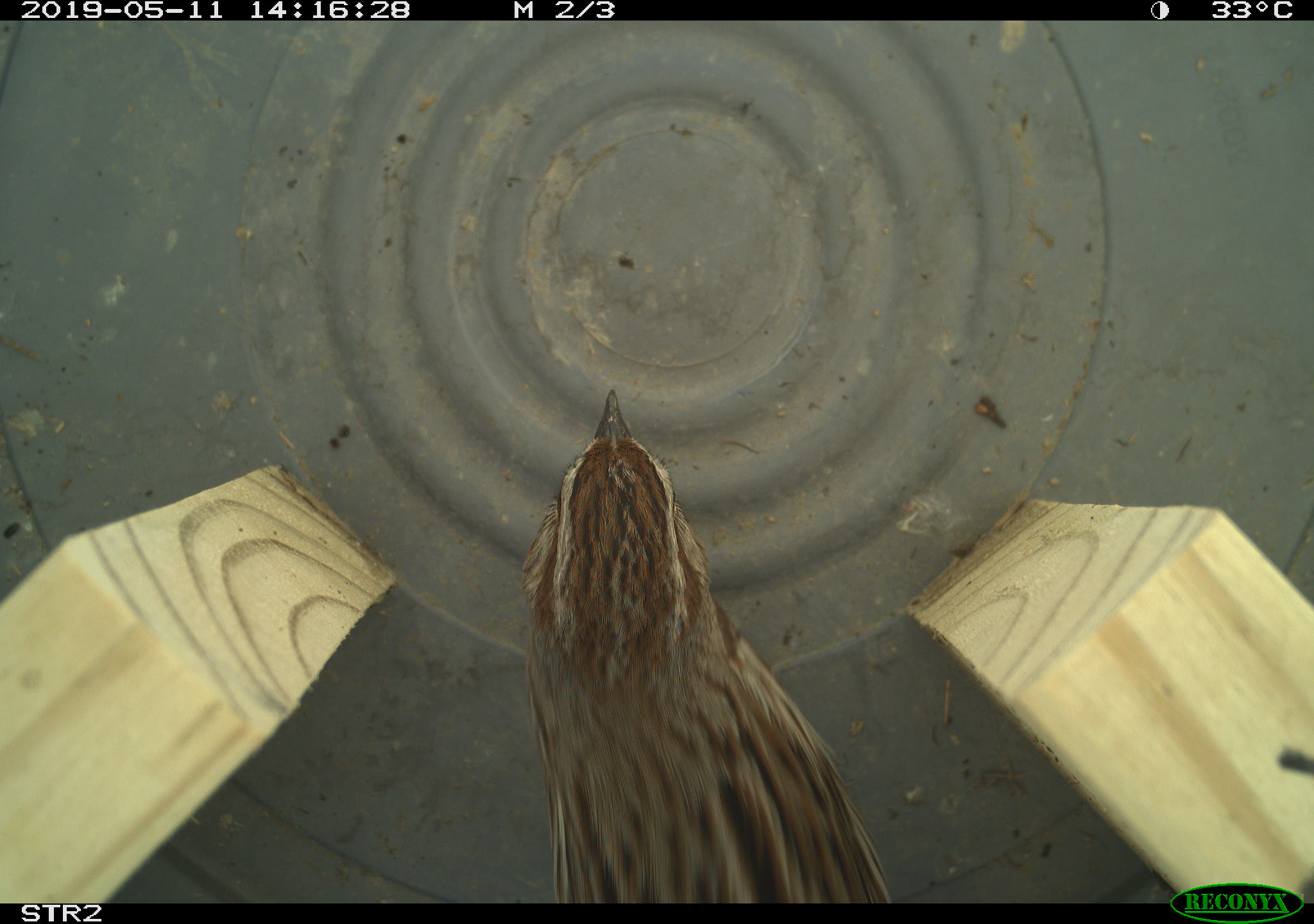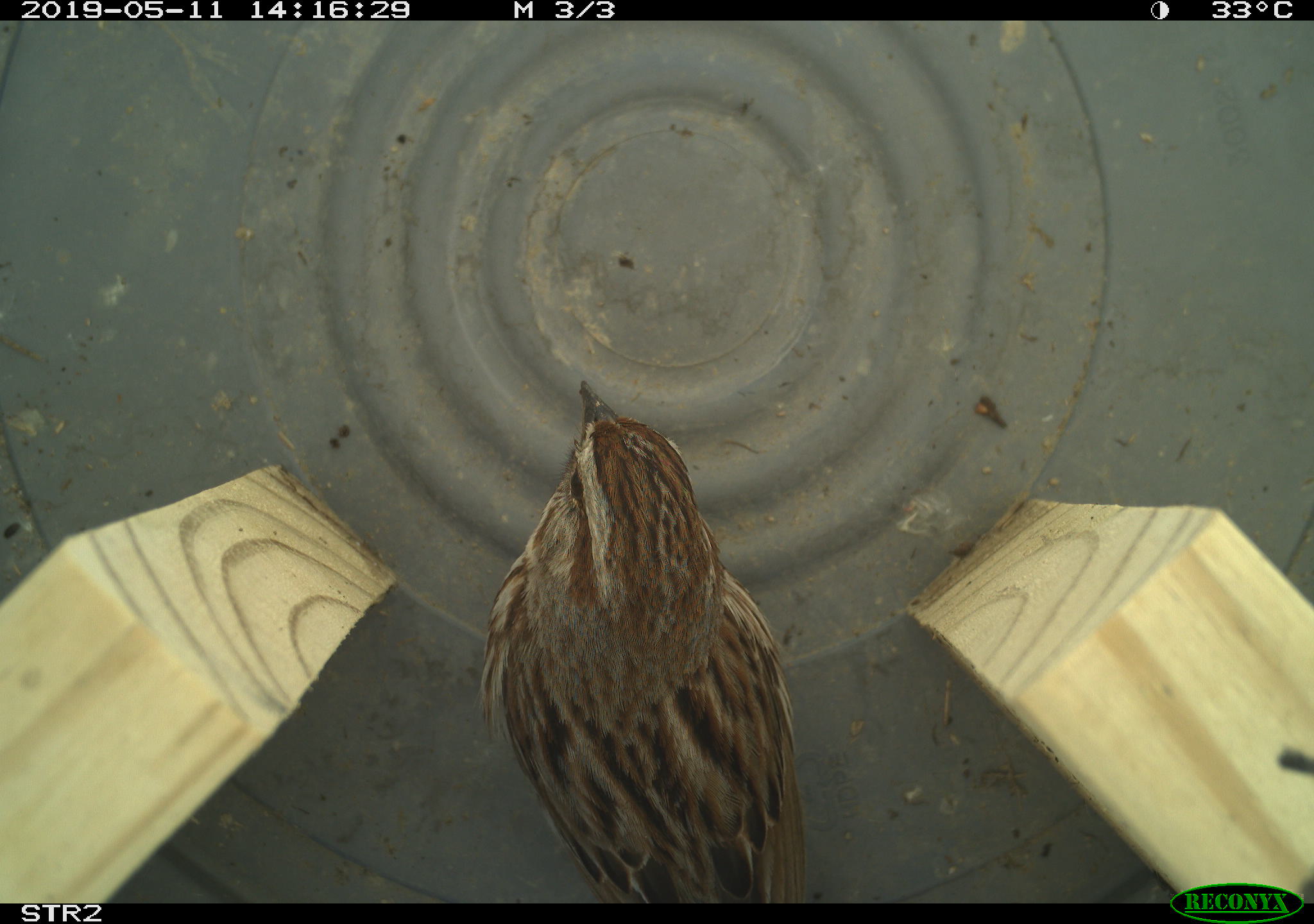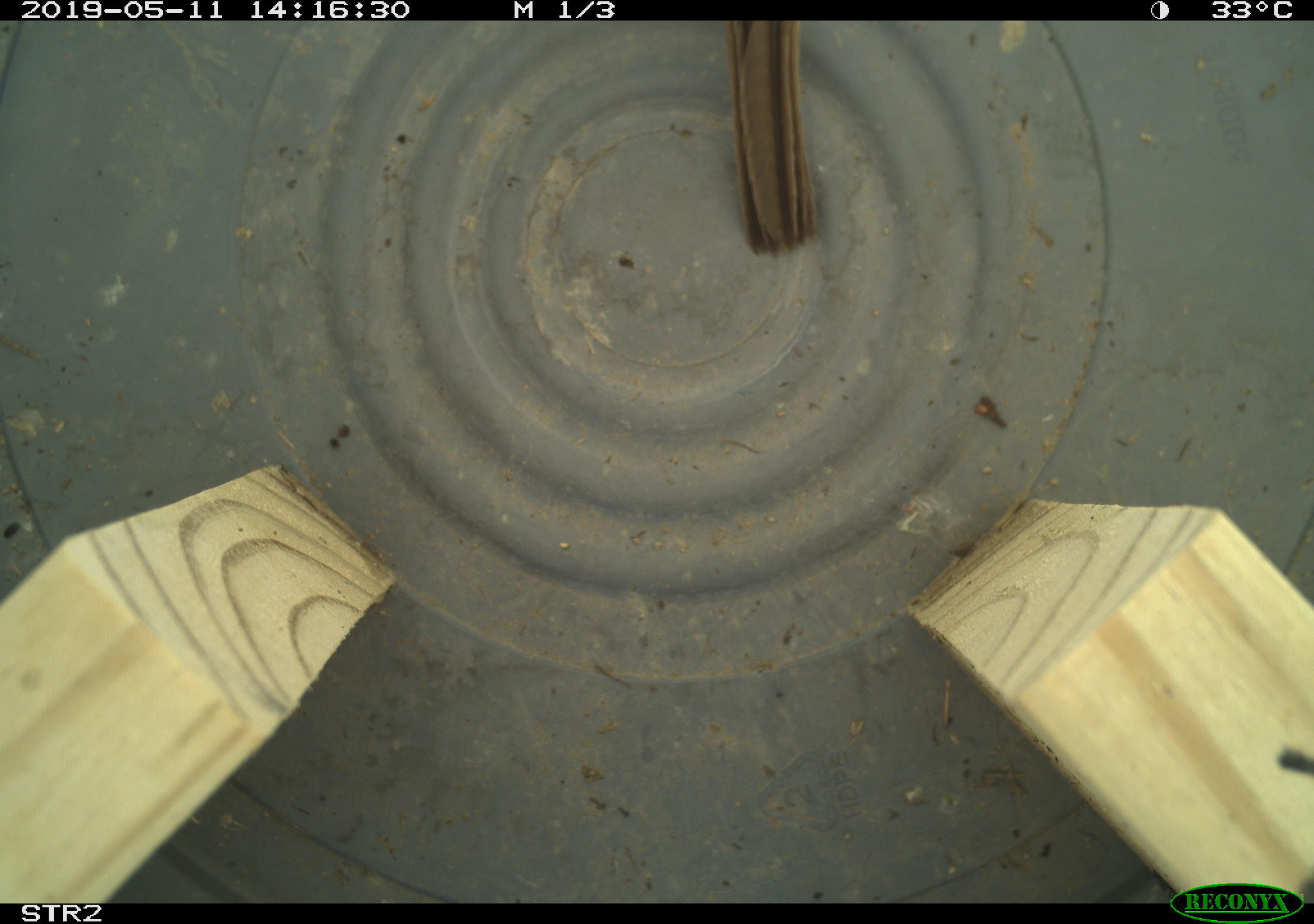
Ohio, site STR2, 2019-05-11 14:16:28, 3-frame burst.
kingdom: Animalia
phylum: Chordata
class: Aves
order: Passeriformes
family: Passerellidae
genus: Melospiza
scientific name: Melospiza melodia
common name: song sparrow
Song sparrow (Melospiza melodia).